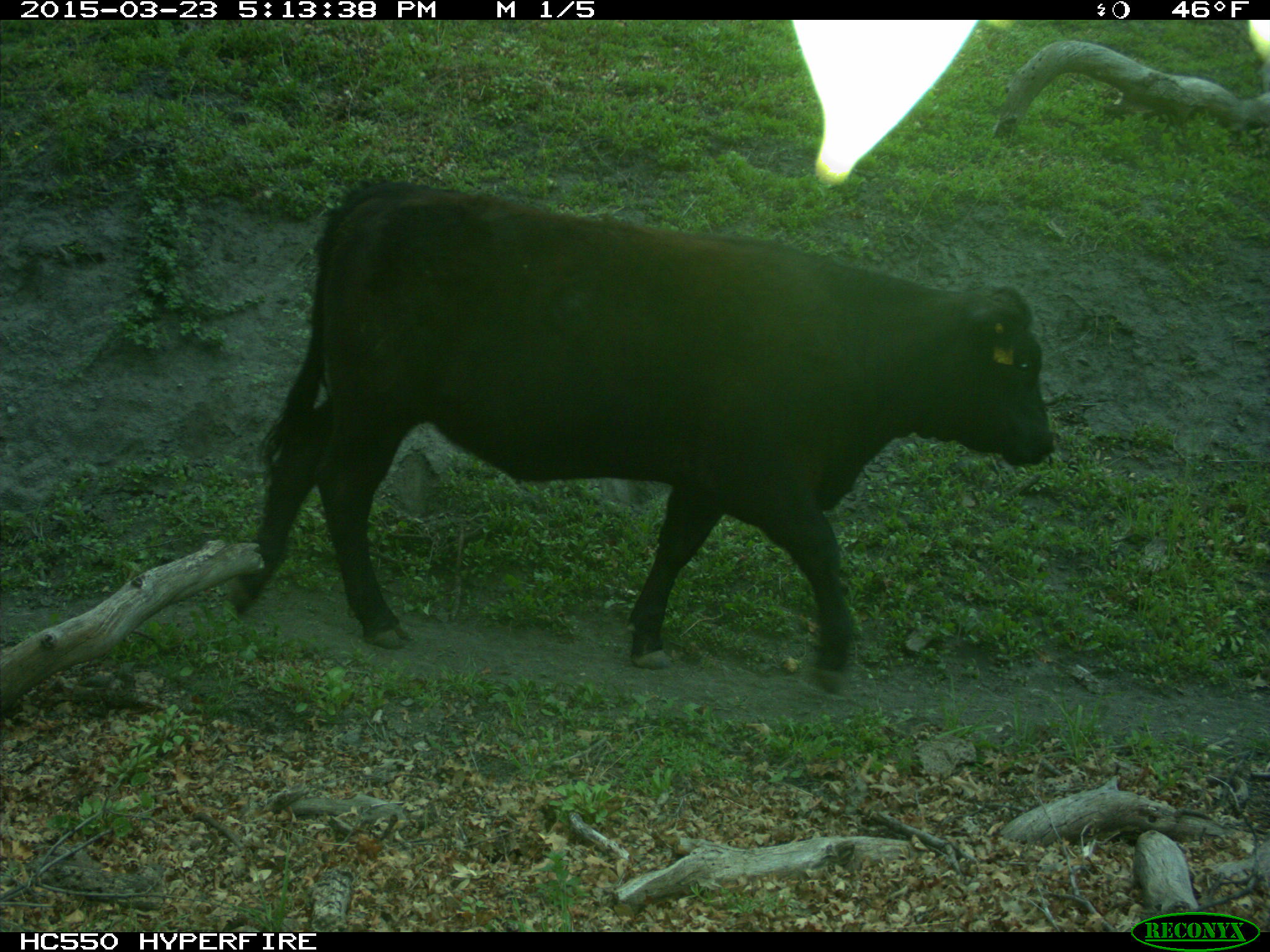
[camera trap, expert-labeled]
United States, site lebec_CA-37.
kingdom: Animalia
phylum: Chordata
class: Mammalia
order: Artiodactyla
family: Bovidae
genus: Bos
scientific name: Bos taurus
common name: domestic cow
Bos taurus (domestic cow).